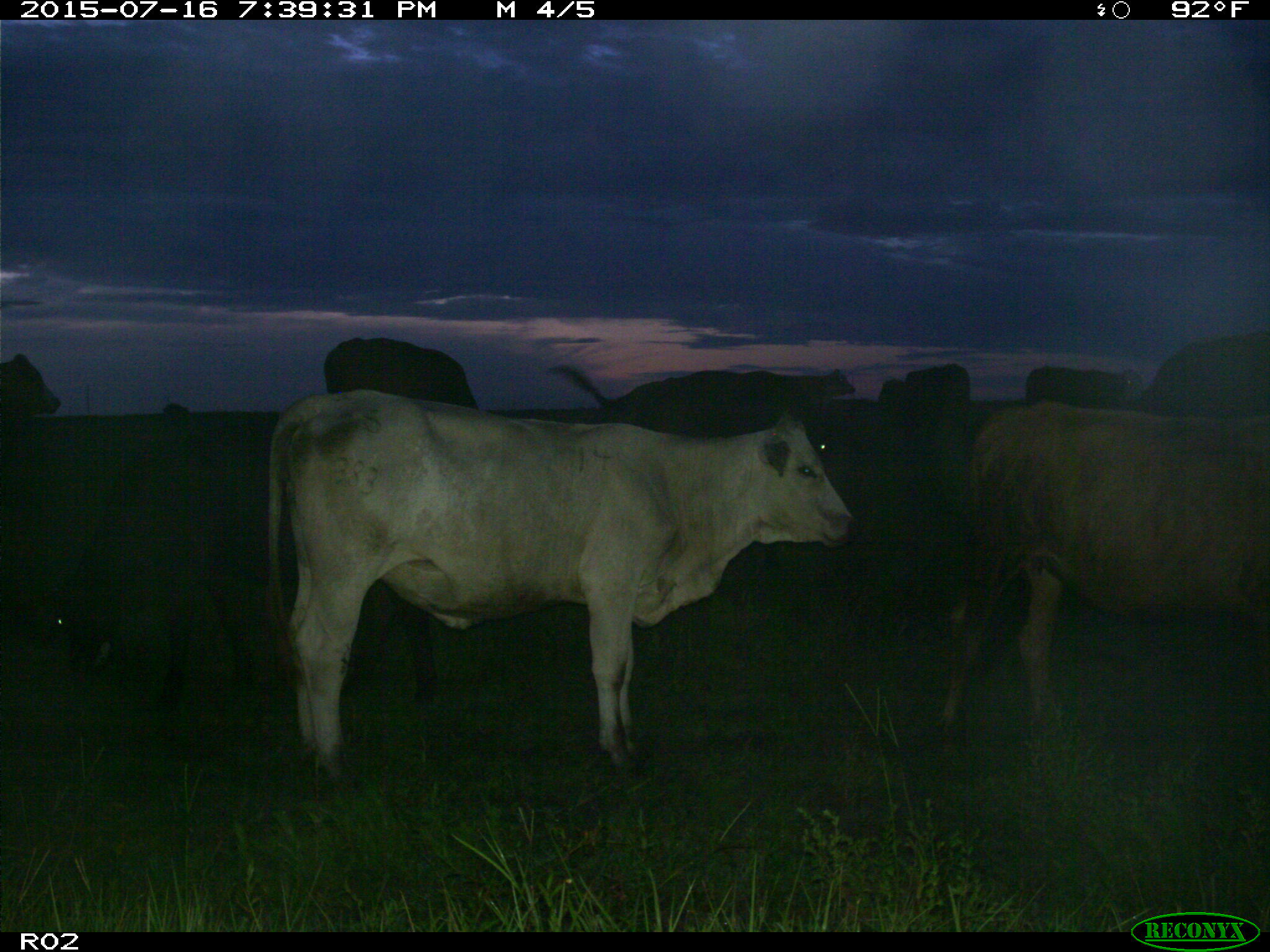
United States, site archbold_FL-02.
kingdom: Animalia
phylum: Chordata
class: Mammalia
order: Artiodactyla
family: Bovidae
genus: Bos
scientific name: Bos taurus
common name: domestic cow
Bos taurus (domestic cow).